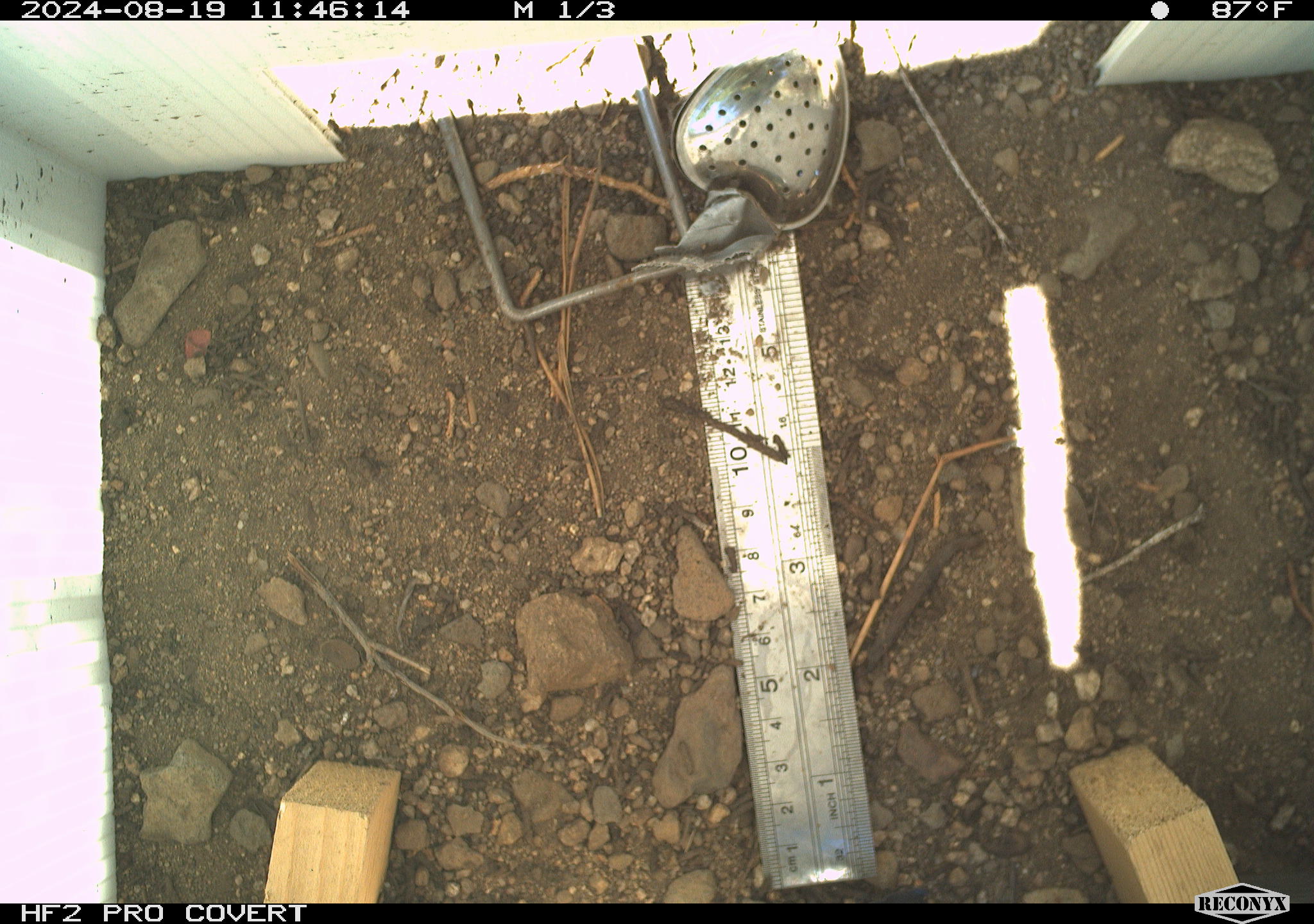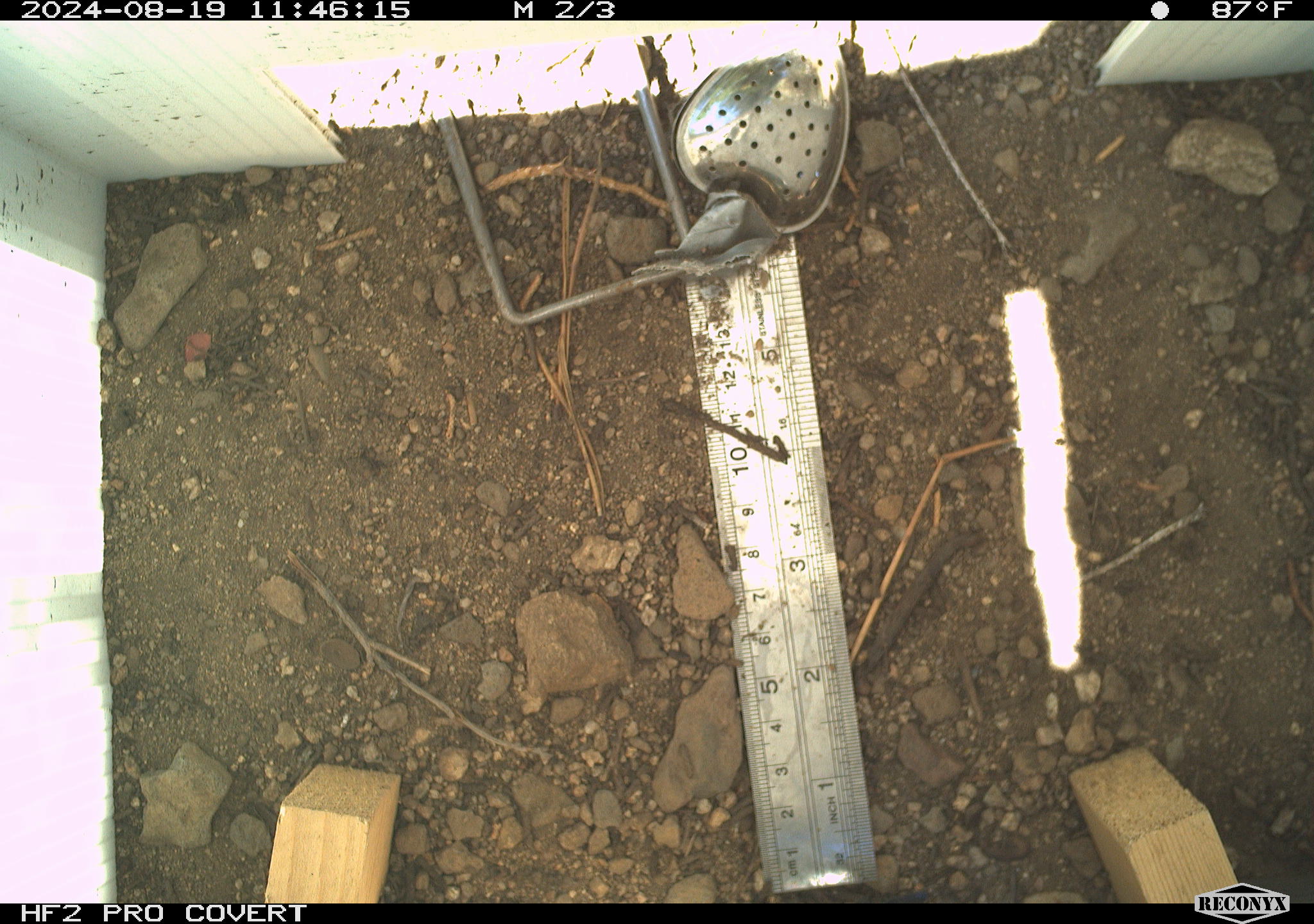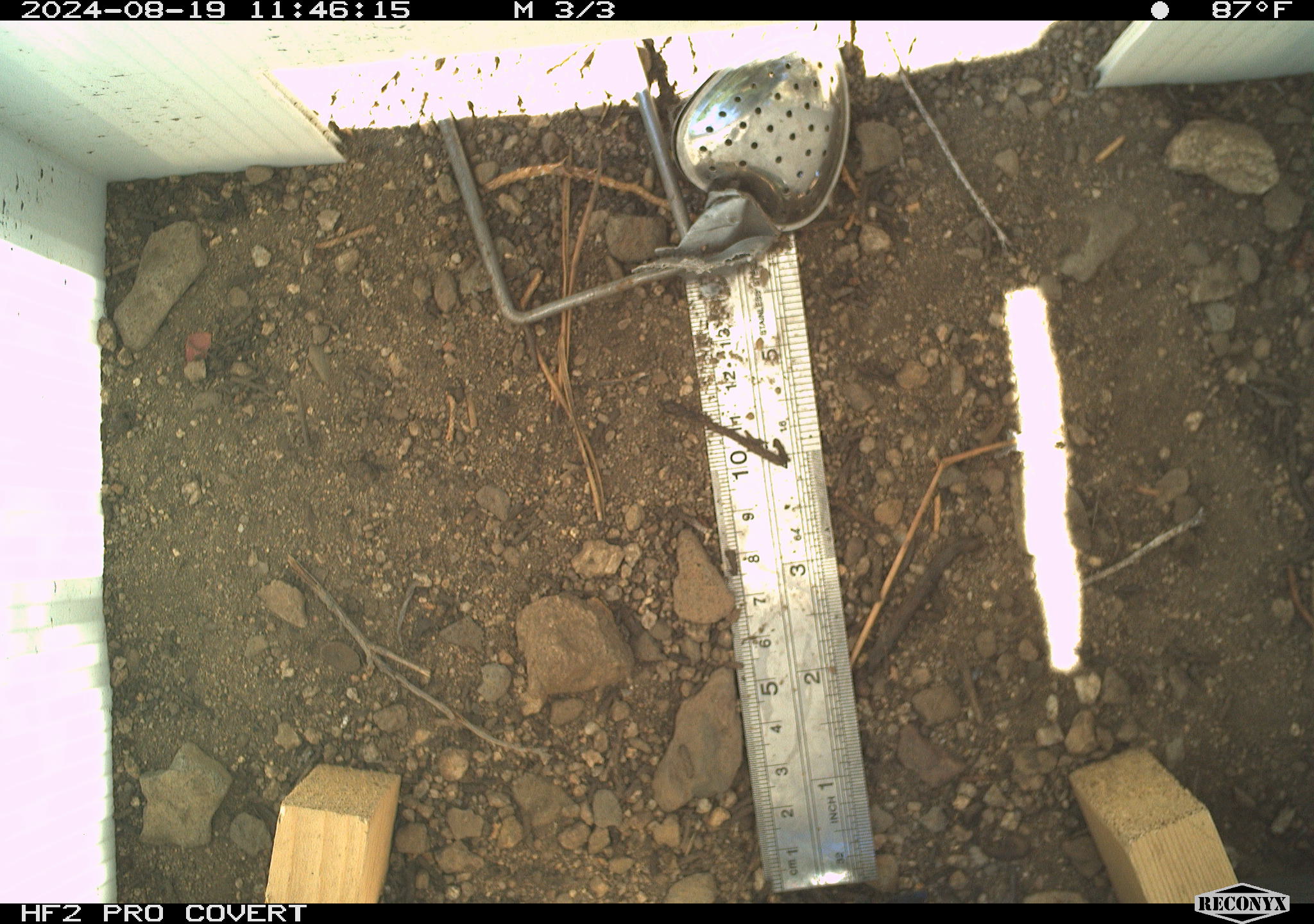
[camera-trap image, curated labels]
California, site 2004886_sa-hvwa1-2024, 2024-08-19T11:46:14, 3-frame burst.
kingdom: Animalia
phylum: Chordata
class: Mammalia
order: Rodentia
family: Sciuridae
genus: Neotamias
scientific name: Neotamias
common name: western chipmunks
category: neotamias species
Neotamias species (western chipmunks) (Neotamias).